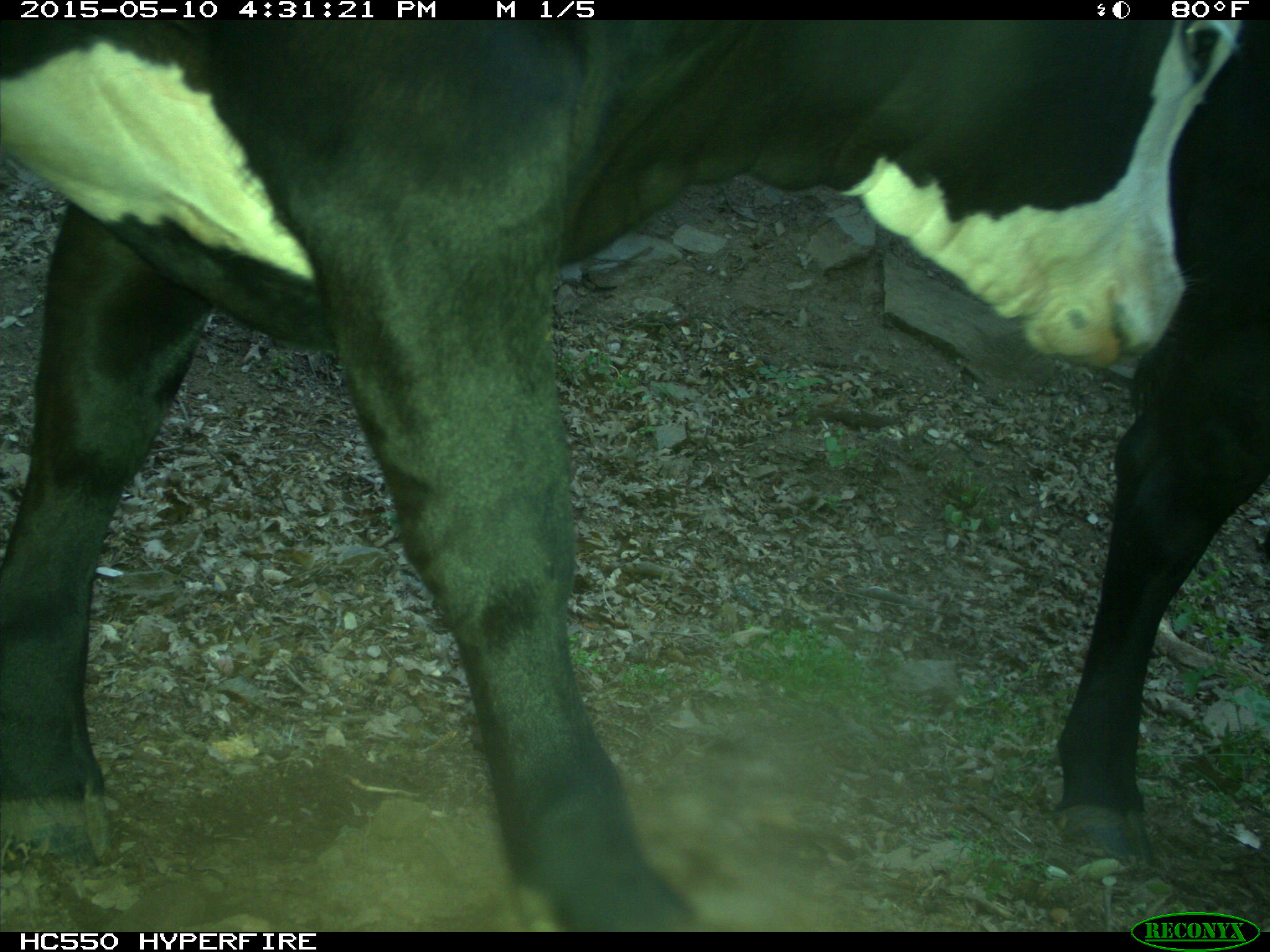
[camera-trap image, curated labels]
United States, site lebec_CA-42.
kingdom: Animalia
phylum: Chordata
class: Mammalia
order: Artiodactyla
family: Bovidae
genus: Bos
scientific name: Bos taurus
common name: domestic cow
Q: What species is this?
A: Bos taurus (domestic cow).